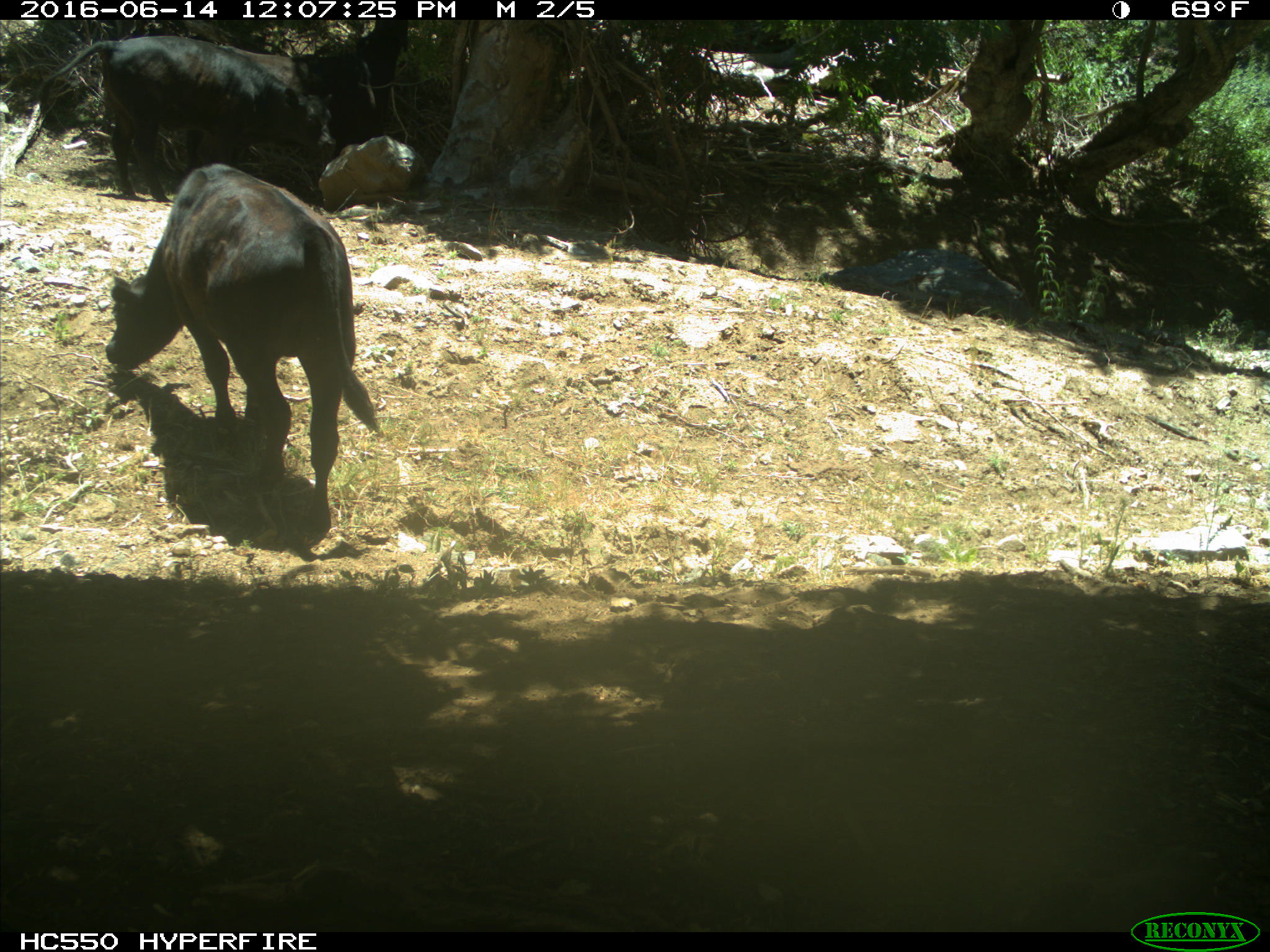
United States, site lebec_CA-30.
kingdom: Animalia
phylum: Chordata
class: Mammalia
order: Artiodactyla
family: Bovidae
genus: Bos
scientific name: Bos taurus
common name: domestic cow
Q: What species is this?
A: Bos taurus (domestic cow).